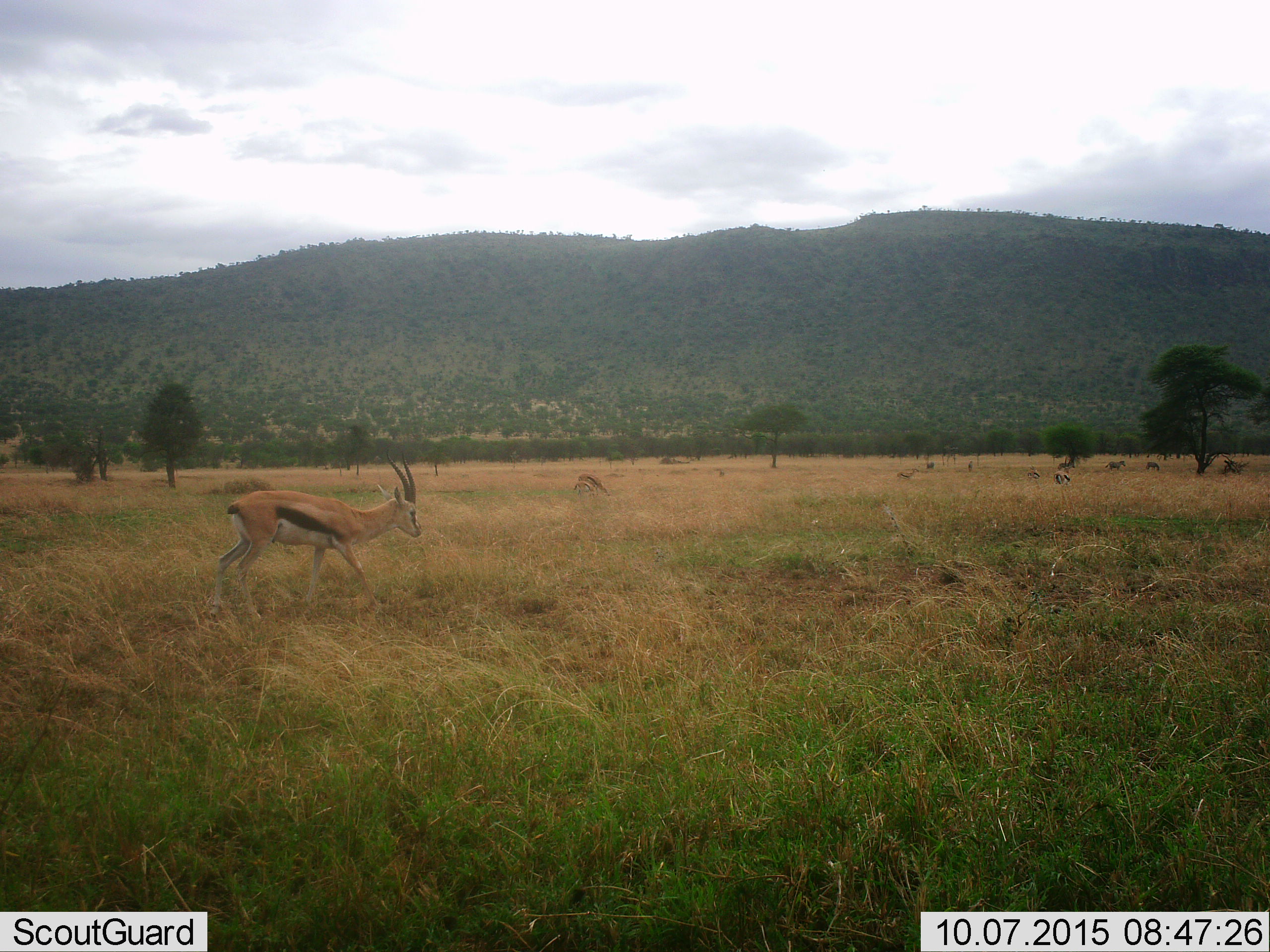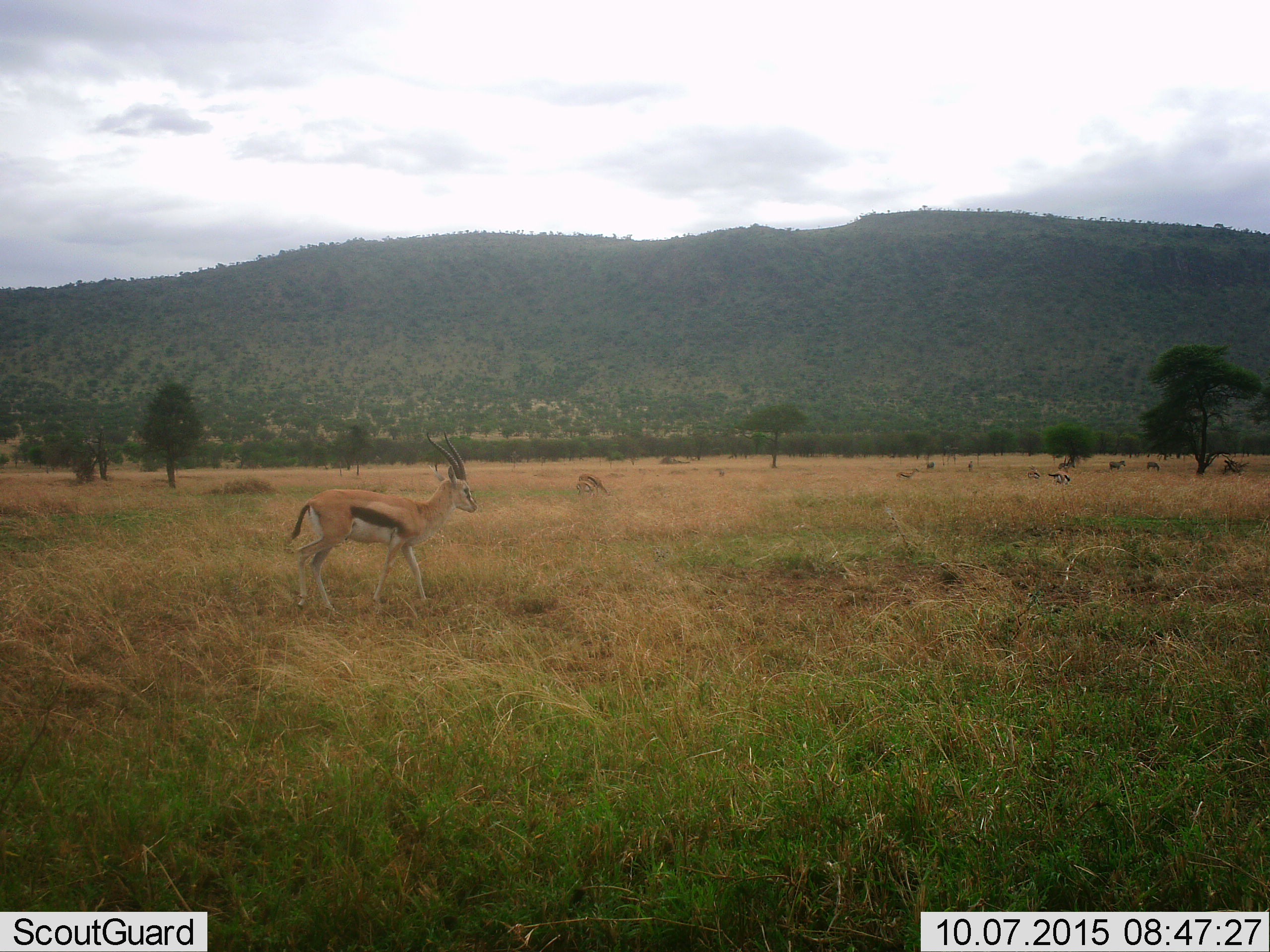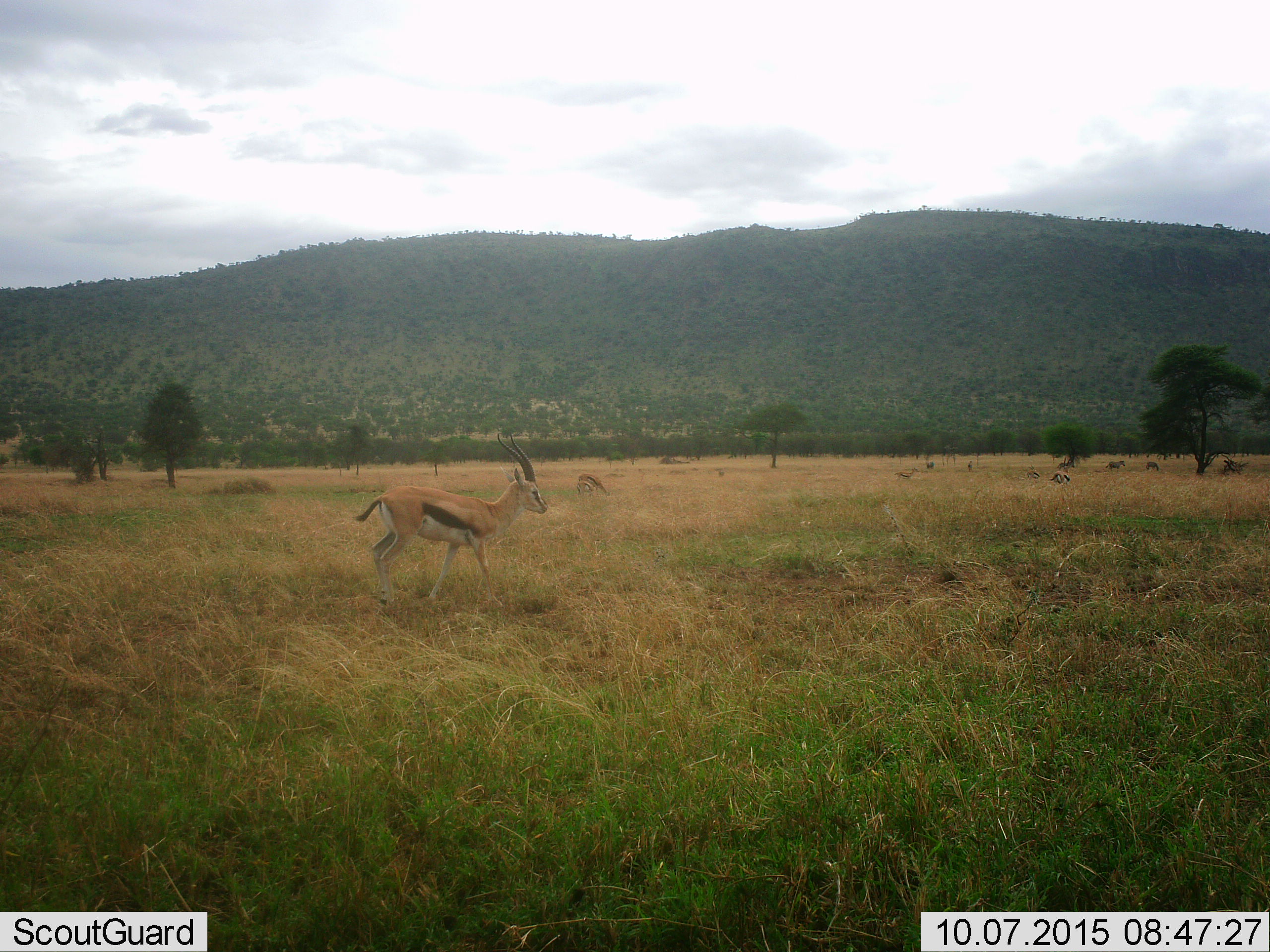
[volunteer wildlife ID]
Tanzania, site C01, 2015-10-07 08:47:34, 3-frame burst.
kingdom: Animalia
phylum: Chordata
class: Mammalia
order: Artiodactyla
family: Bovidae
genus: Eudorcas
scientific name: Eudorcas thomsonii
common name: thomson's gazelle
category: gazellethomsons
Gazellethomsons (thomson's gazelle) (Eudorcas thomsonii), count 6. Behavior (volunteer vote fractions): standing 59%, resting 0%, moving 71%, interacting 6%. Young present (vote fraction): 47%. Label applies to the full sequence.